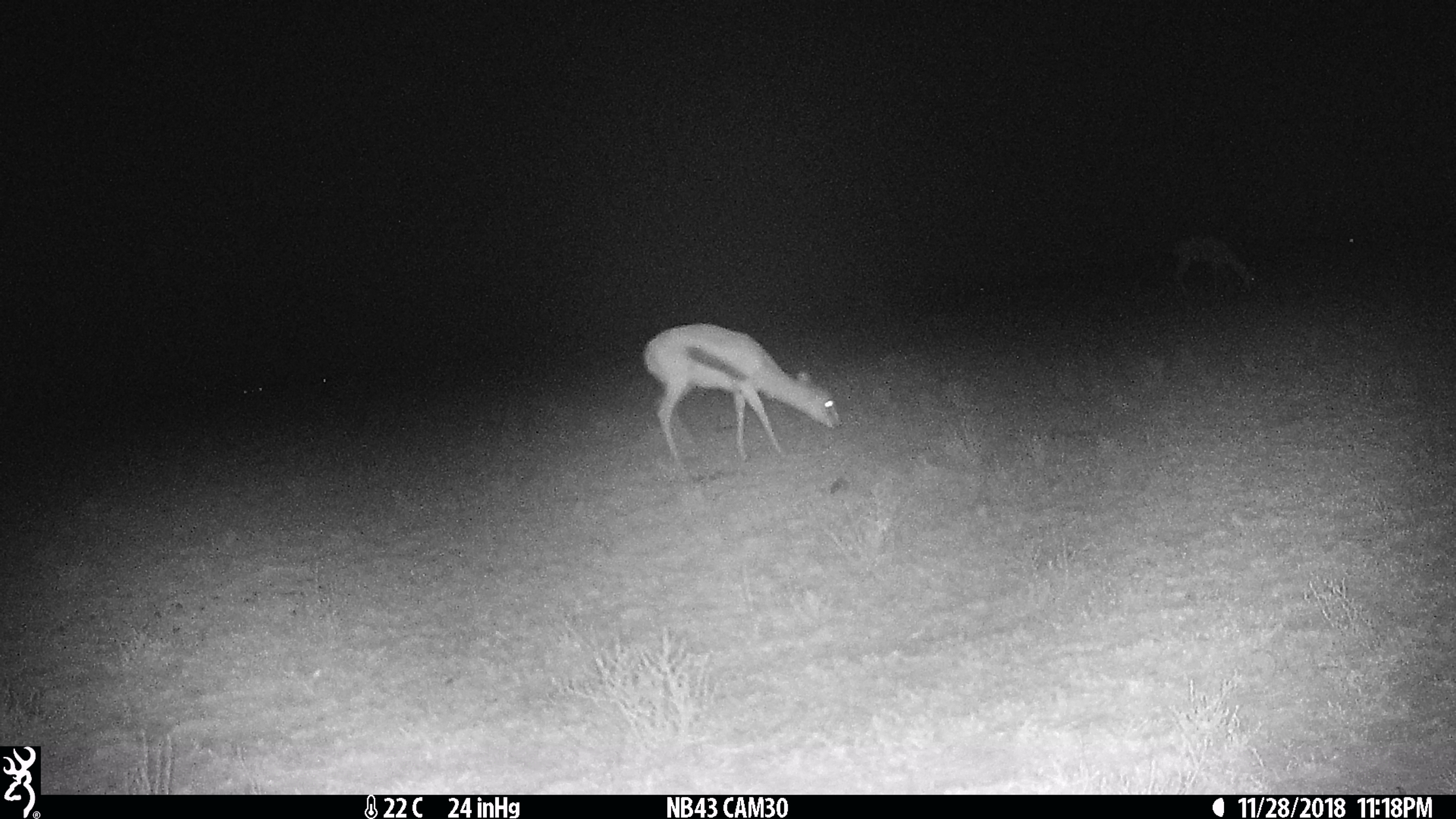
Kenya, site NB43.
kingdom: Animalia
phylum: Chordata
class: Mammalia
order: Artiodactyla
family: Bovidae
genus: Eudorcas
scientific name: Eudorcas thomsonii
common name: thomon's gazelle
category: gazelle thomsons